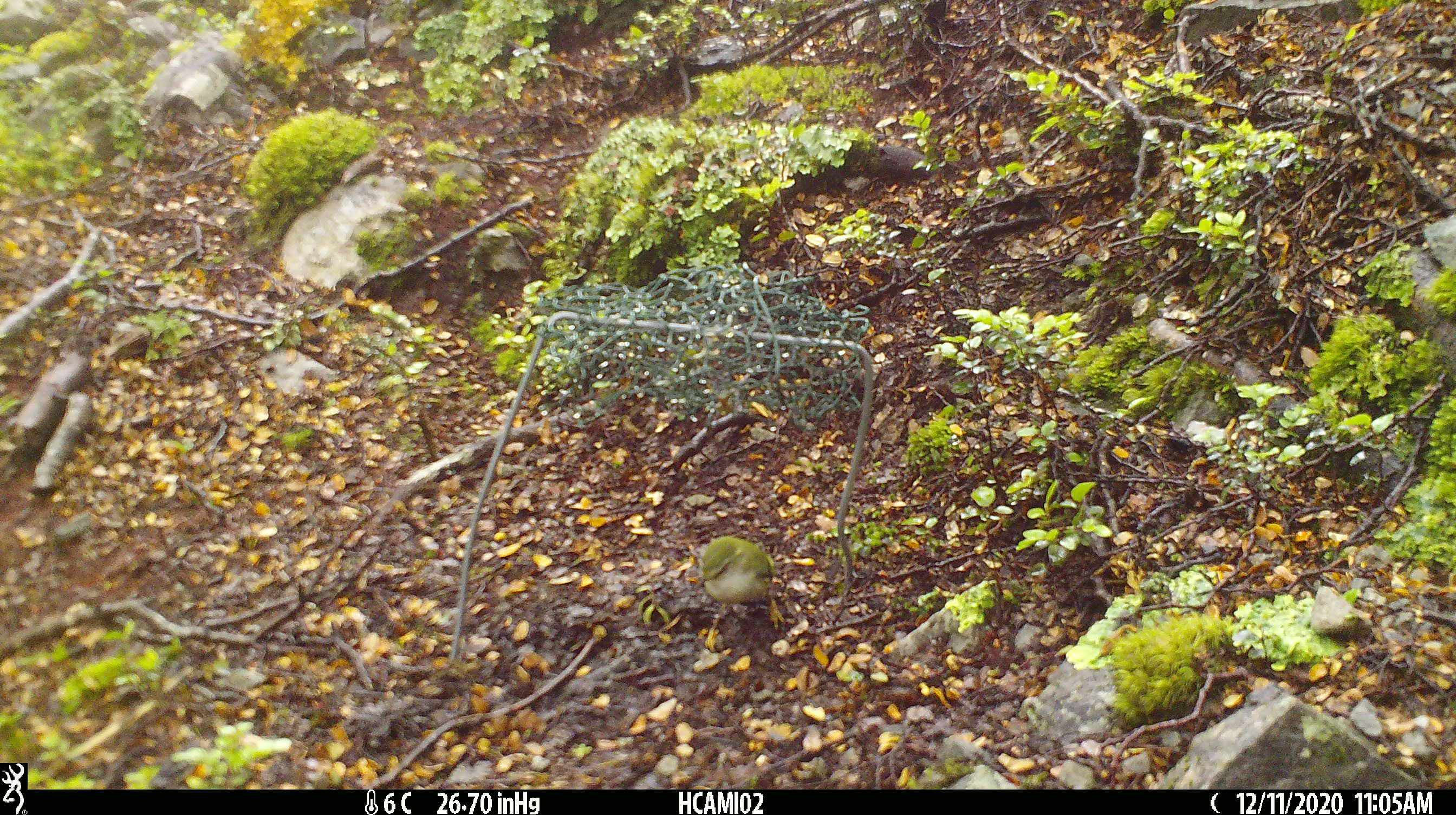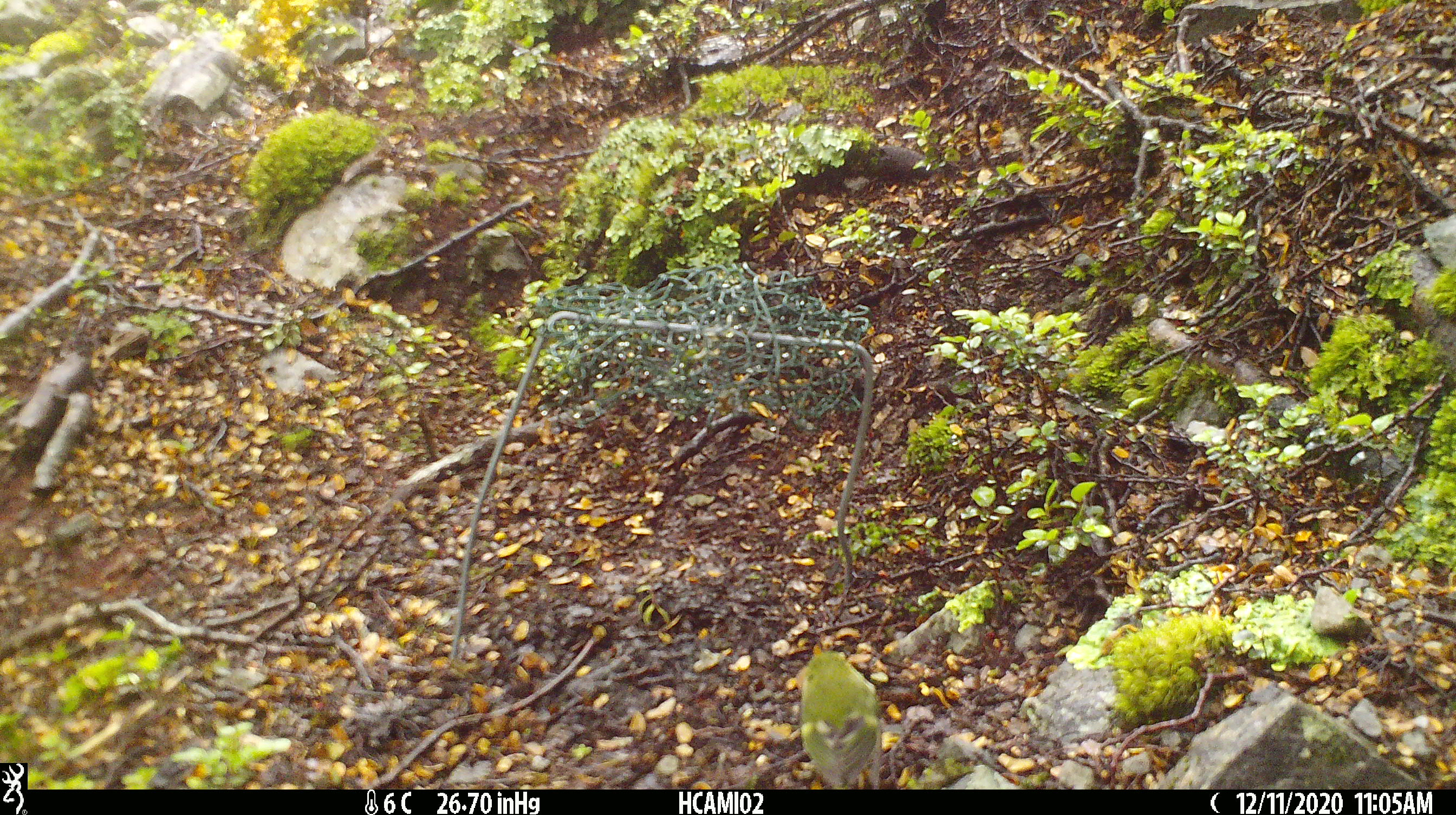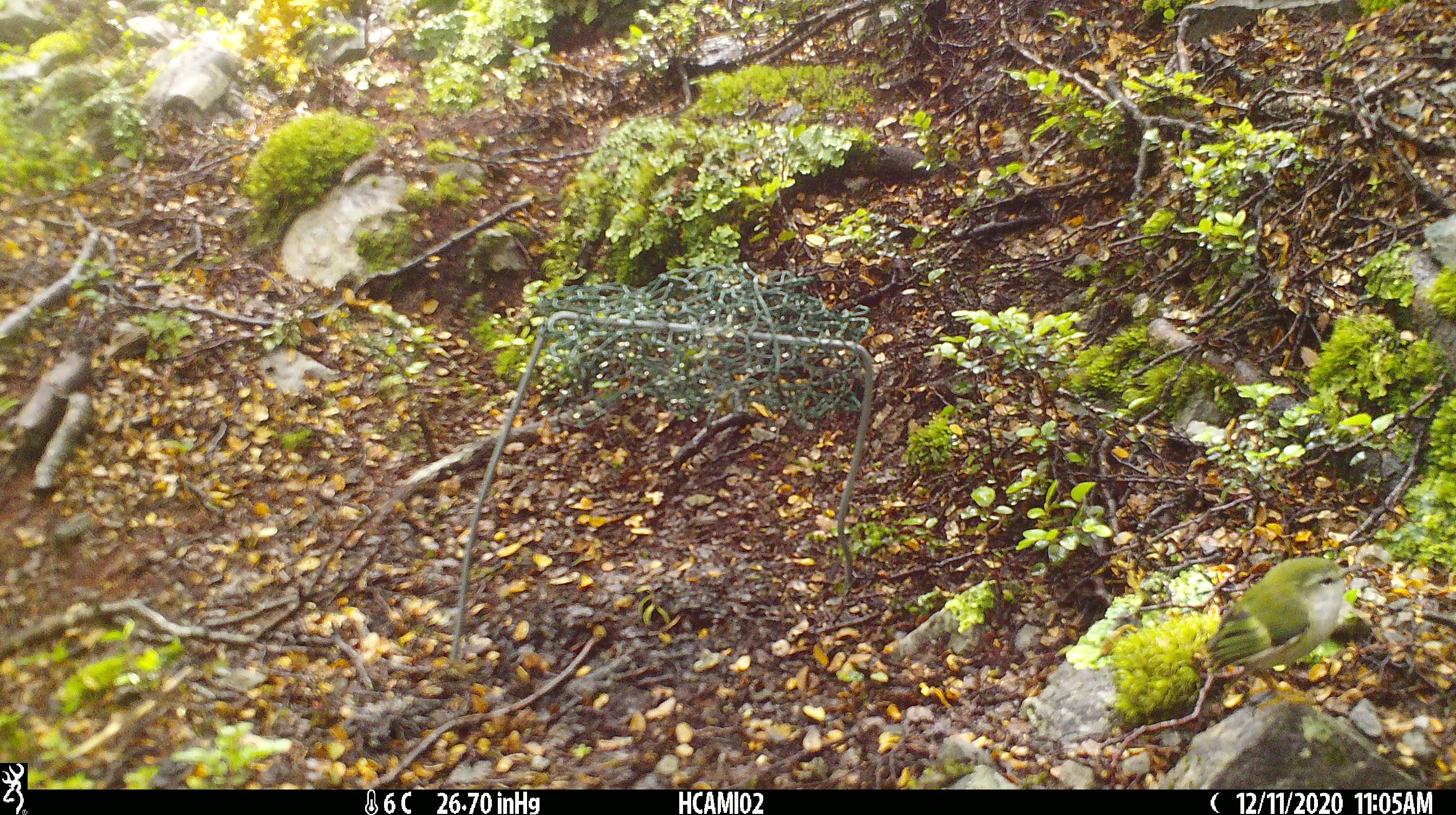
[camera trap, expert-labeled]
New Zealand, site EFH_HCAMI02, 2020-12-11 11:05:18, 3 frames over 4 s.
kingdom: Animalia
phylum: Chordata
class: Aves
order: Passeriformes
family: Fringillidae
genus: Chloris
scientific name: Chloris chloris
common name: greenfinch